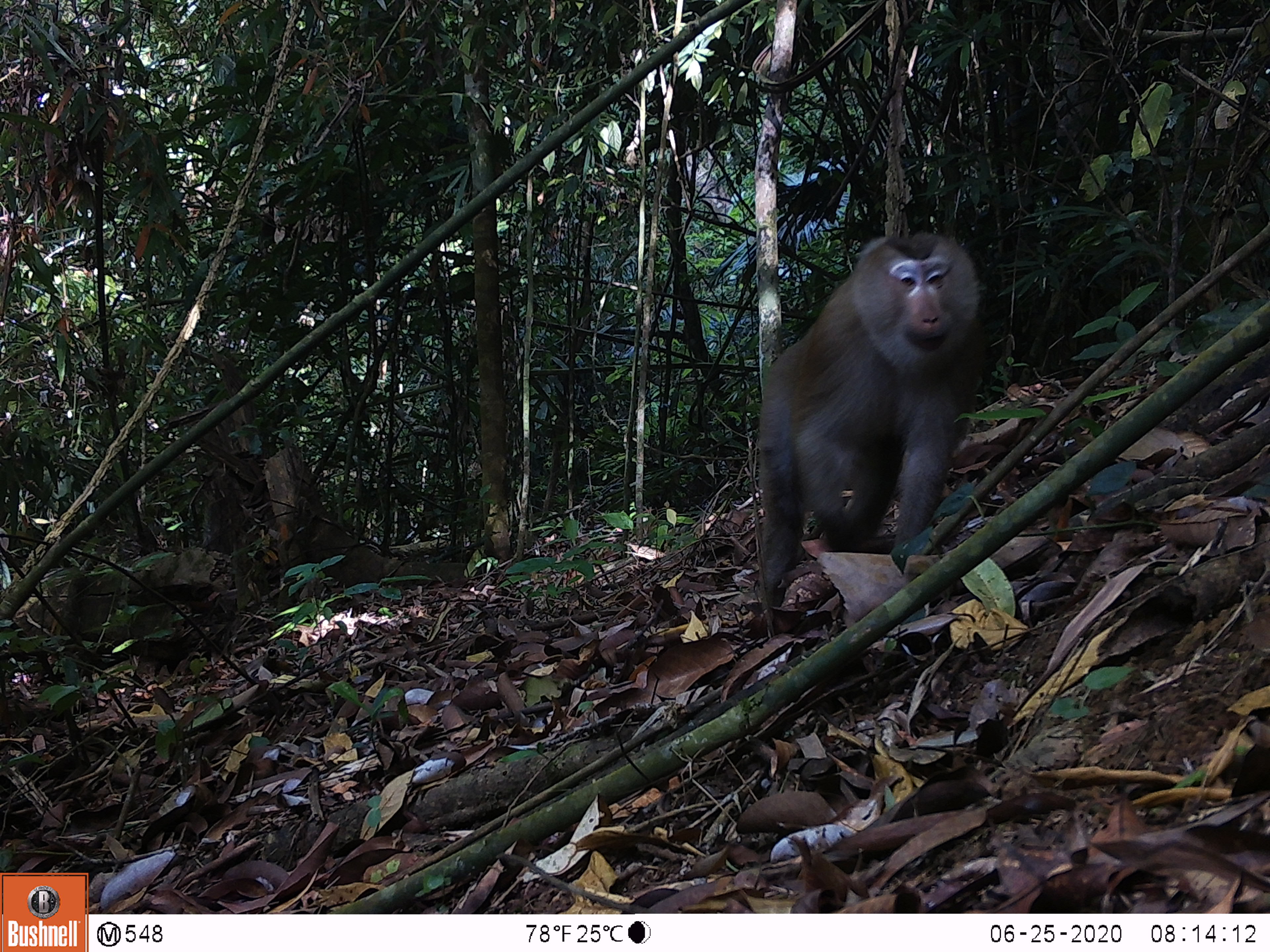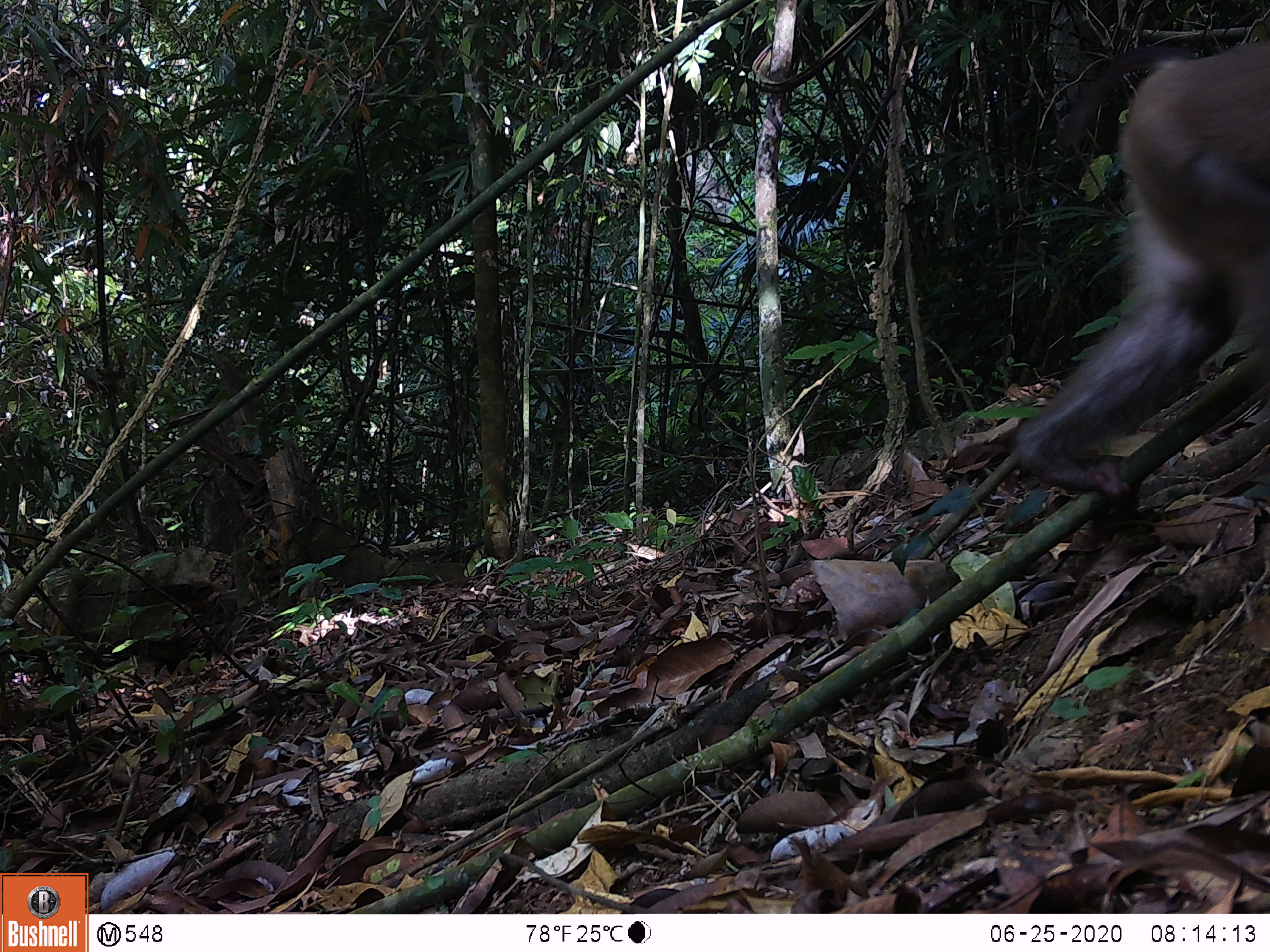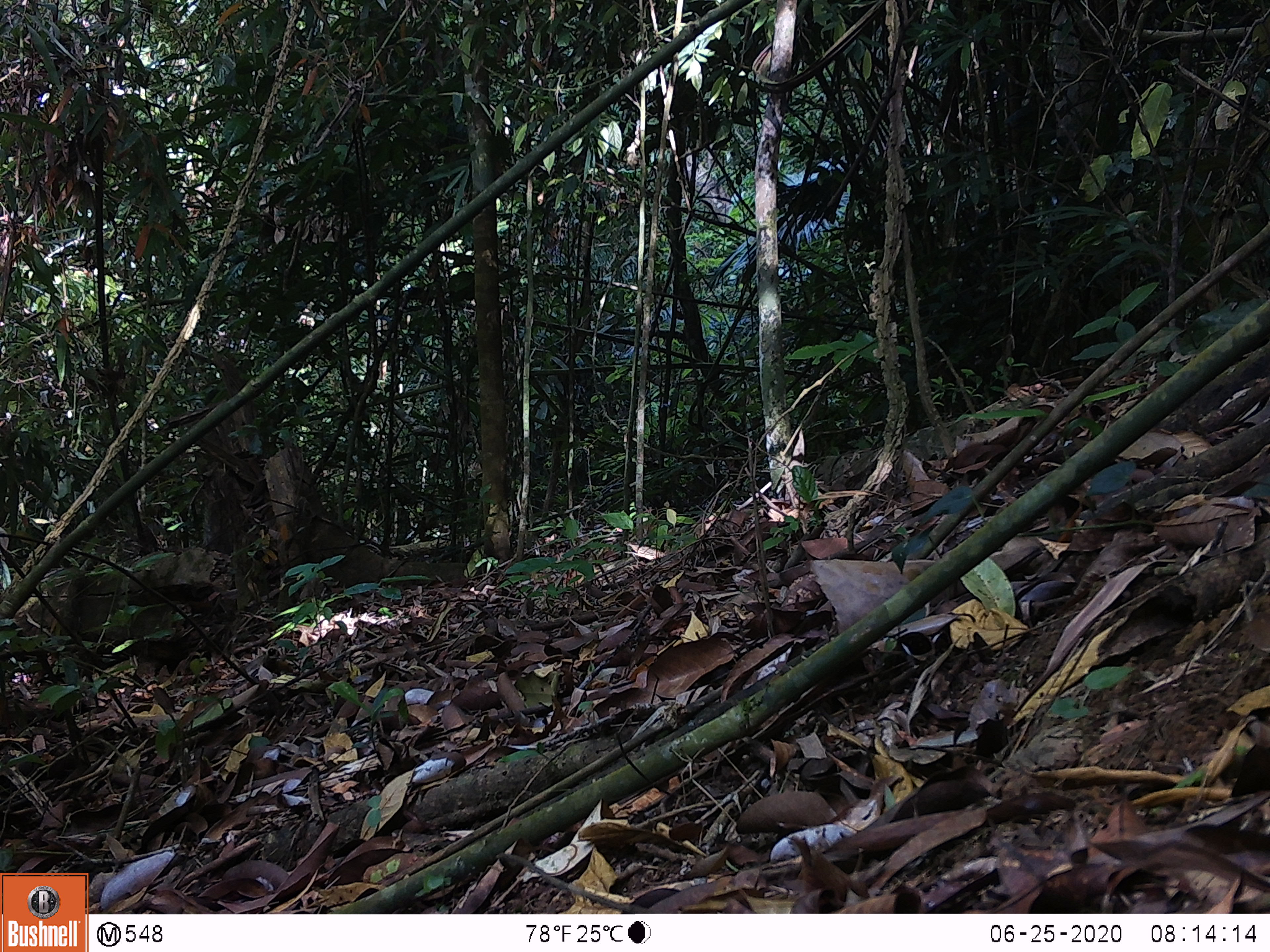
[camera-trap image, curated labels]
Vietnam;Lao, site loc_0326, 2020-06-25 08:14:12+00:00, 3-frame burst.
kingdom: Animalia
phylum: Chordata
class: Mammalia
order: Primates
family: Cercopithecidae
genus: Macaca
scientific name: Macaca nemestrina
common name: pig-tailed macaque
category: pig tailed macaque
Pig tailed macaque (pig-tailed macaque) (Macaca nemestrina). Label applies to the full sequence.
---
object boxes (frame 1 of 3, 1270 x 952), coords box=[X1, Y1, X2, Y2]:
pig tailed macaque: box=[756, 231, 983, 608]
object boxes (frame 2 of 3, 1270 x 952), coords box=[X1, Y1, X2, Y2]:
pig tailed macaque: box=[1010, 39, 1270, 499]